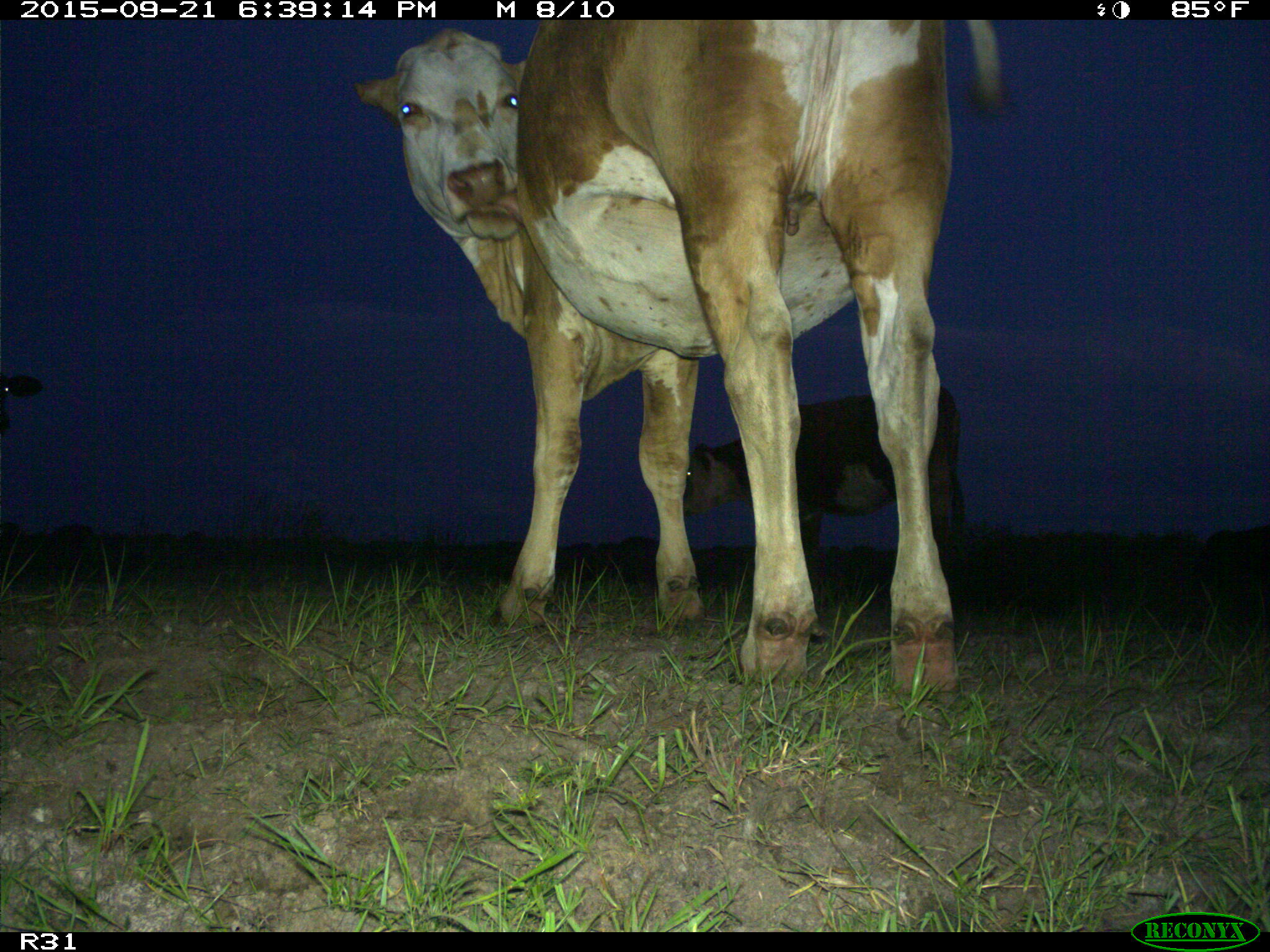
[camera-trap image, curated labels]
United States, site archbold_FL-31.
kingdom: Animalia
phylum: Chordata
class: Mammalia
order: Artiodactyla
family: Bovidae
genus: Bos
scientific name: Bos taurus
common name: domestic cow